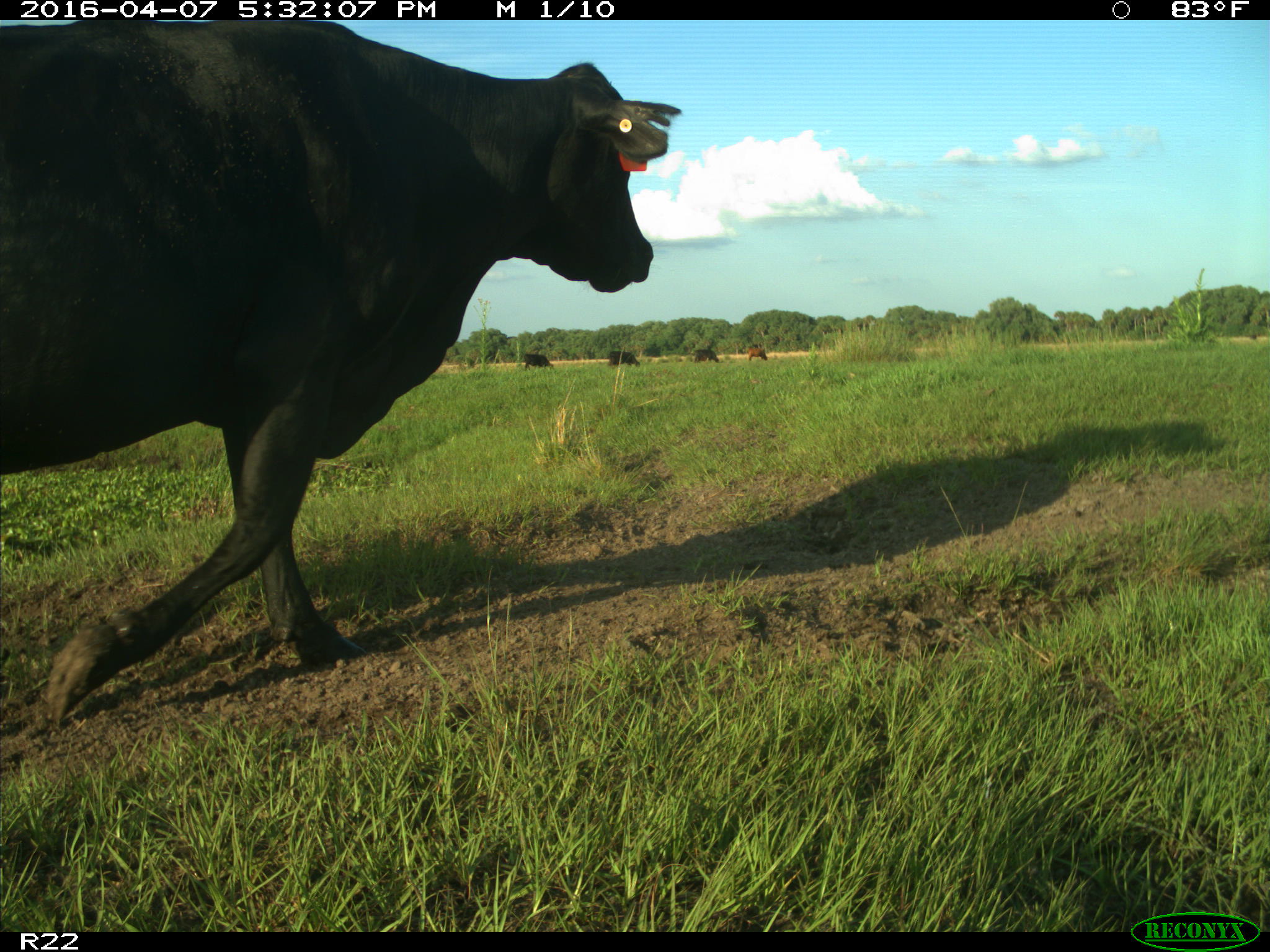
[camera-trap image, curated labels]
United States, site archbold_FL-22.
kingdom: Animalia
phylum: Chordata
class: Mammalia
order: Artiodactyla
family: Bovidae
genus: Bos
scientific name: Bos taurus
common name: domestic cow